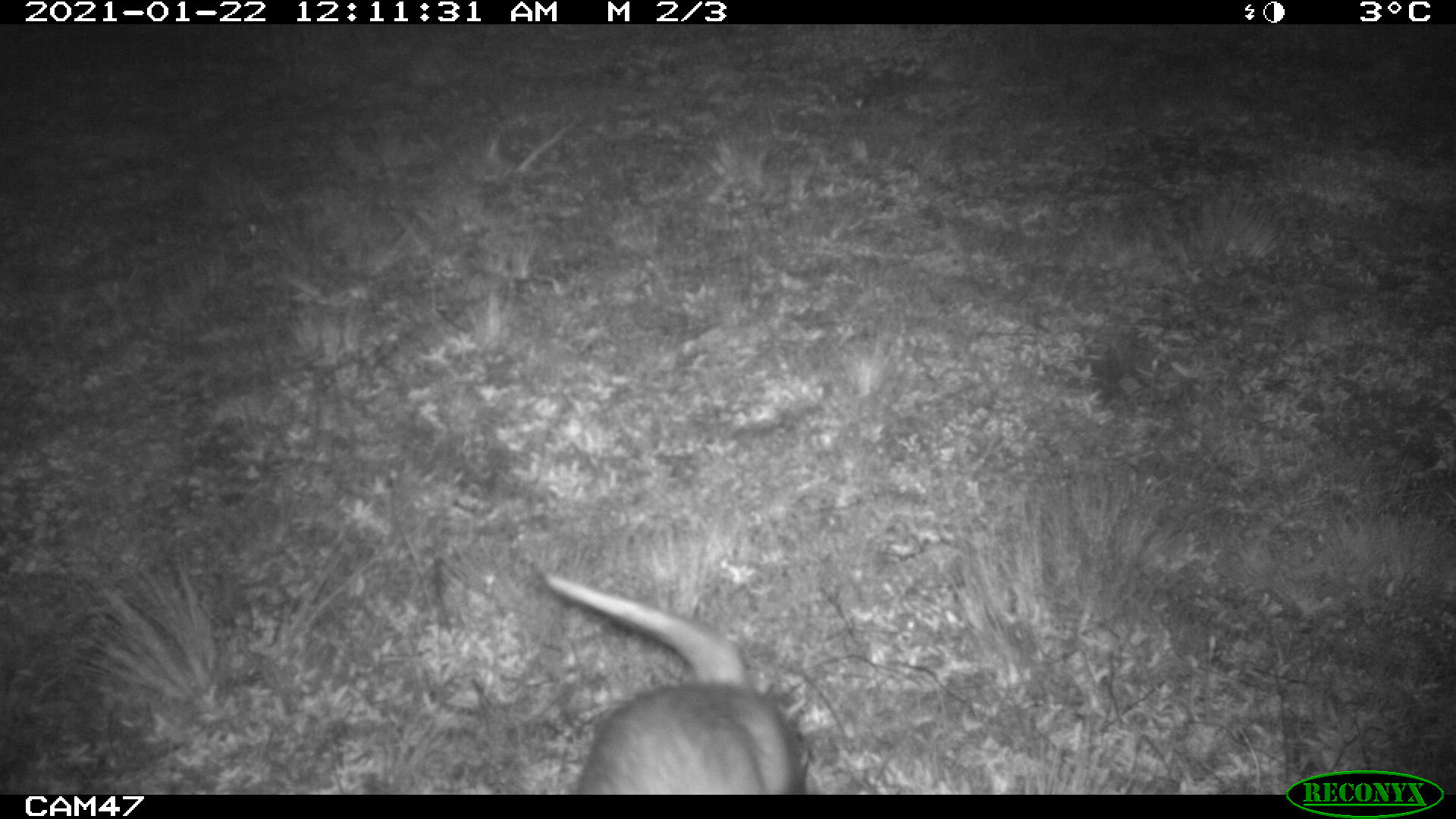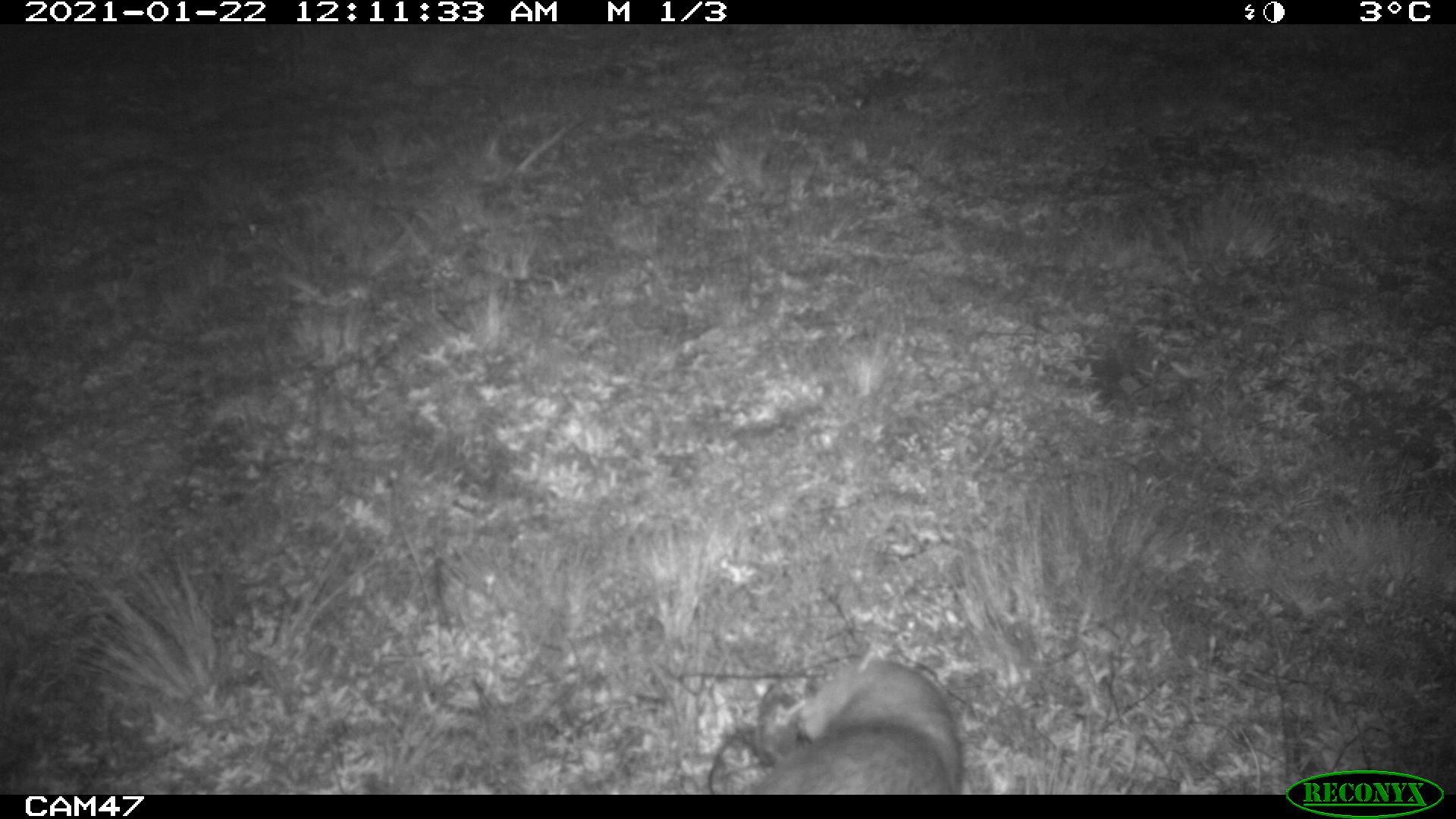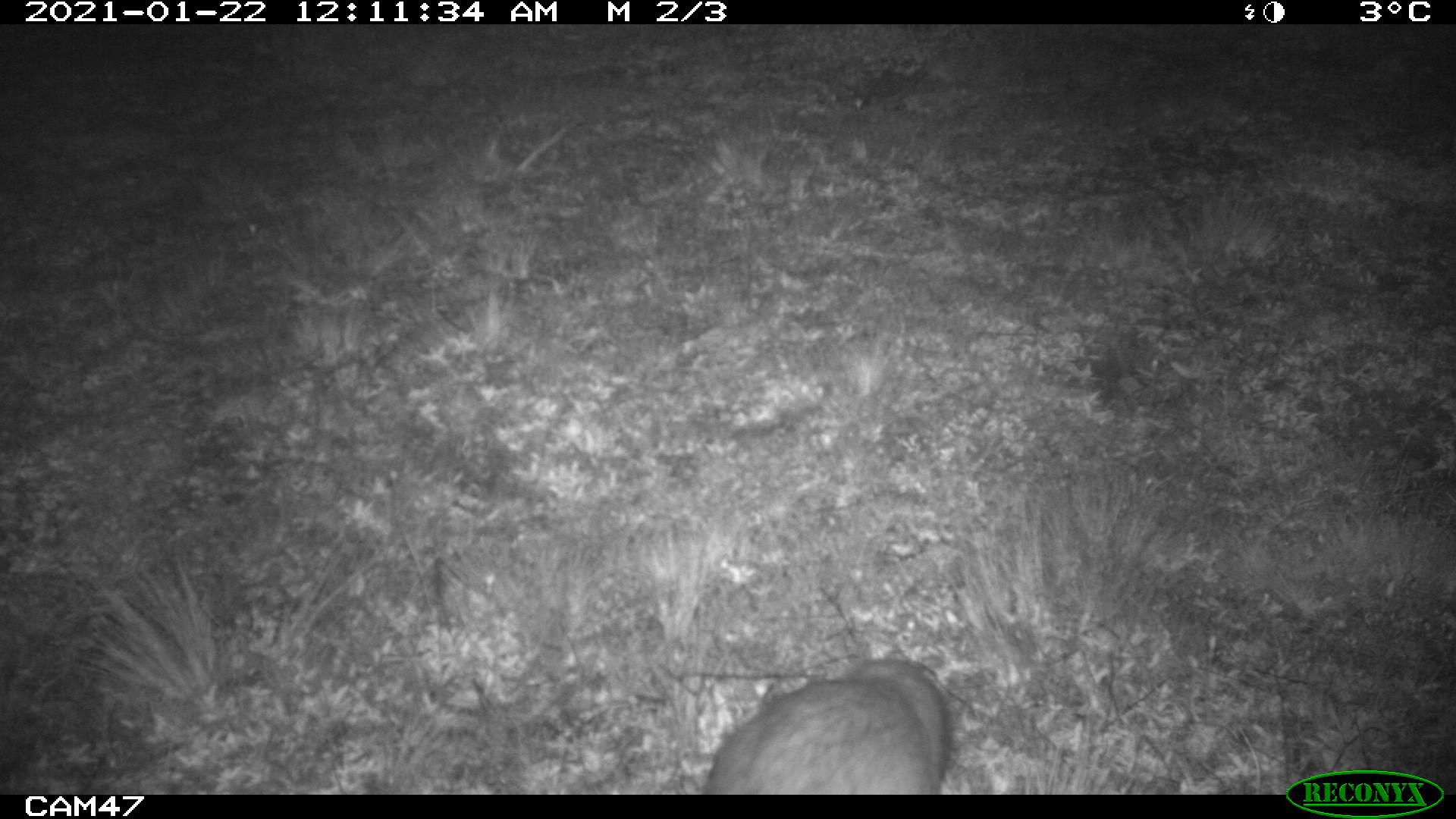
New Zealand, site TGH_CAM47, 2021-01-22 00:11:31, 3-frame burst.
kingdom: Animalia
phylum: Chordata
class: Mammalia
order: Carnivora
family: Mustelidae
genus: Mustela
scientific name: Mustela furo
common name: ferret